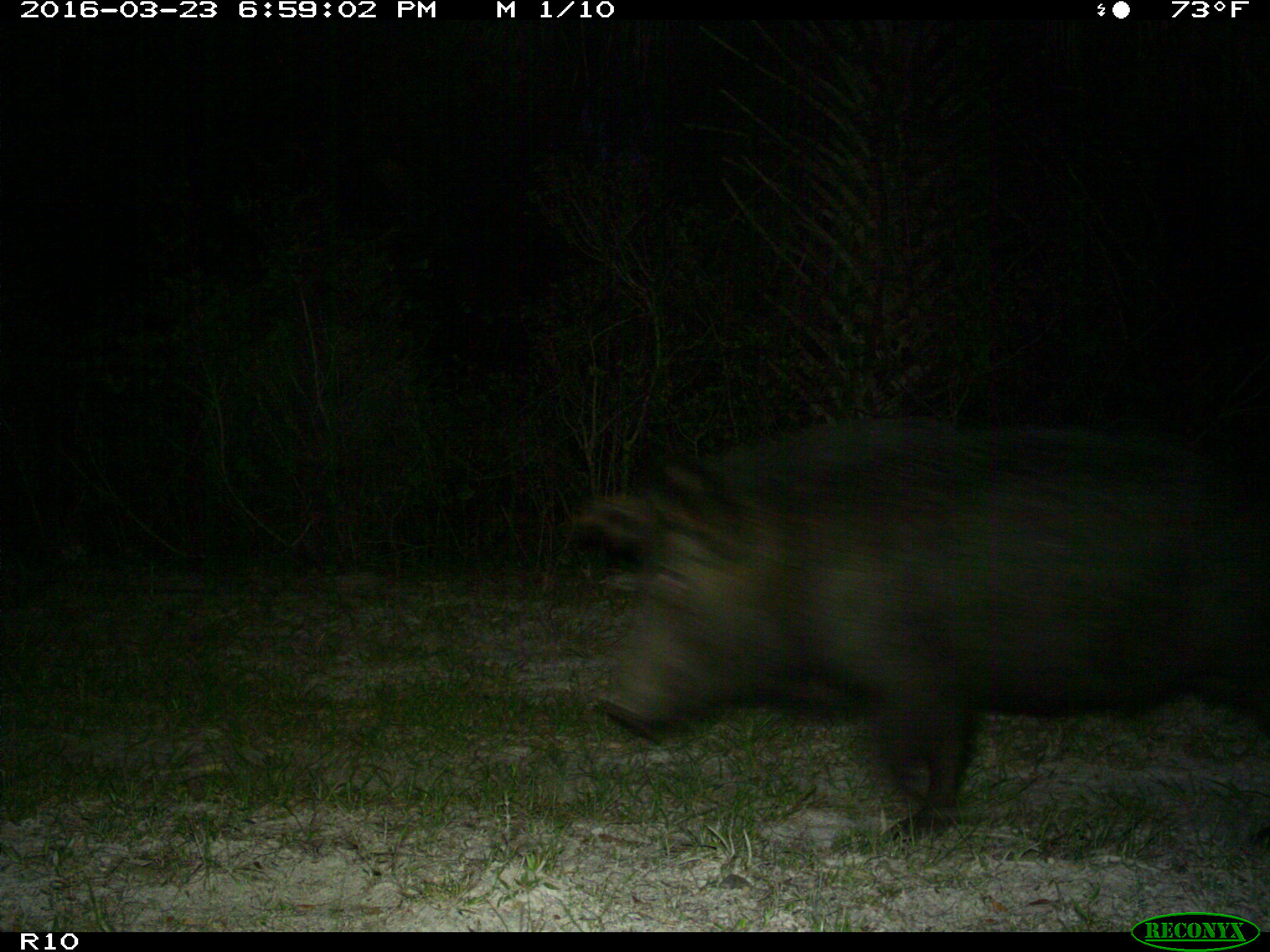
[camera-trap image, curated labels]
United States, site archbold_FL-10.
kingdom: Animalia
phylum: Chordata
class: Mammalia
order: Artiodactyla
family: Suidae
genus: Sus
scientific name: Sus scrofa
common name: wild boar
Sus scrofa (wild boar).